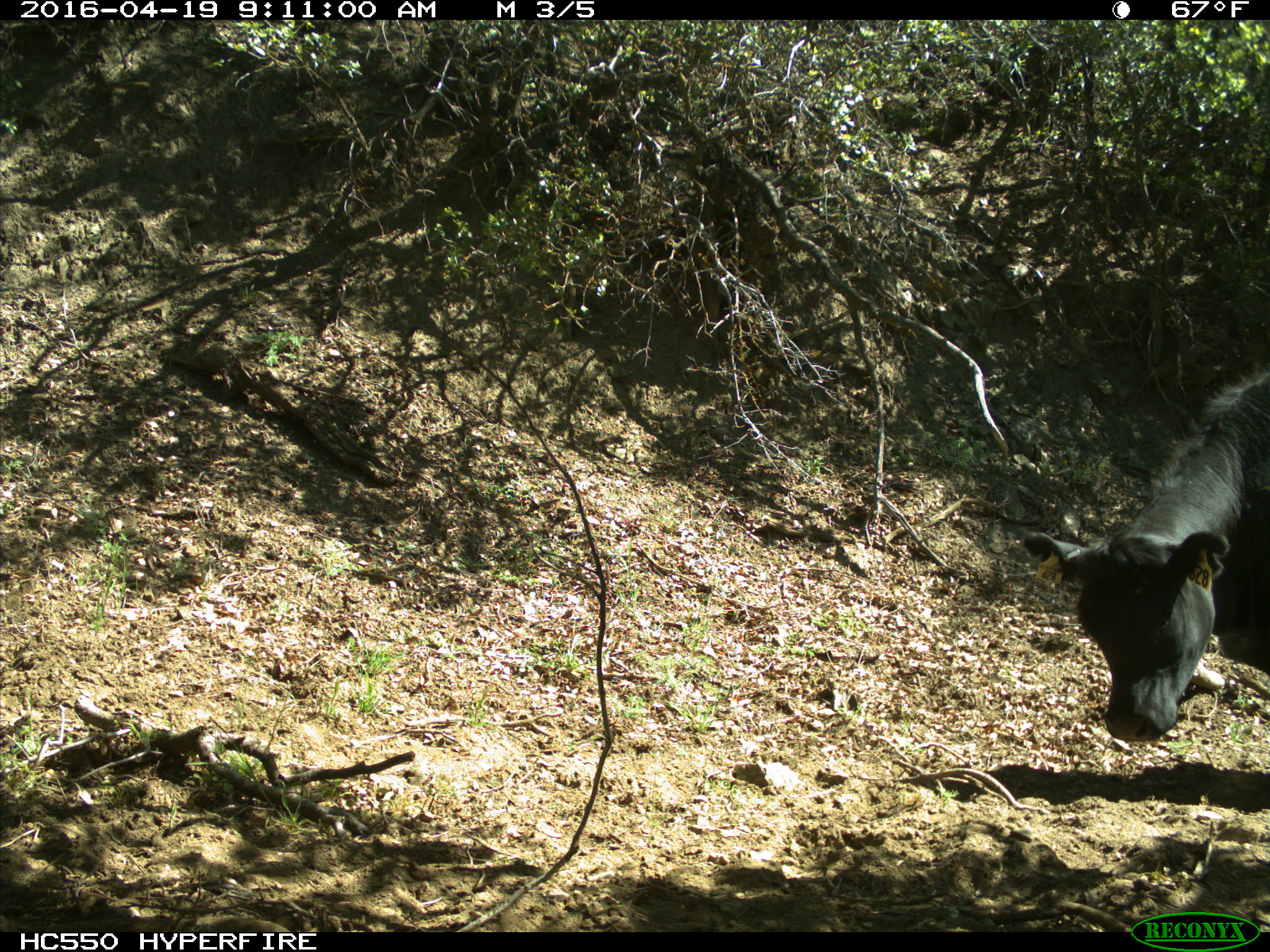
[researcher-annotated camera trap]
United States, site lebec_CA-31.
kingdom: Animalia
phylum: Chordata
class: Mammalia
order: Artiodactyla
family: Bovidae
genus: Bos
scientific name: Bos taurus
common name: domestic cow